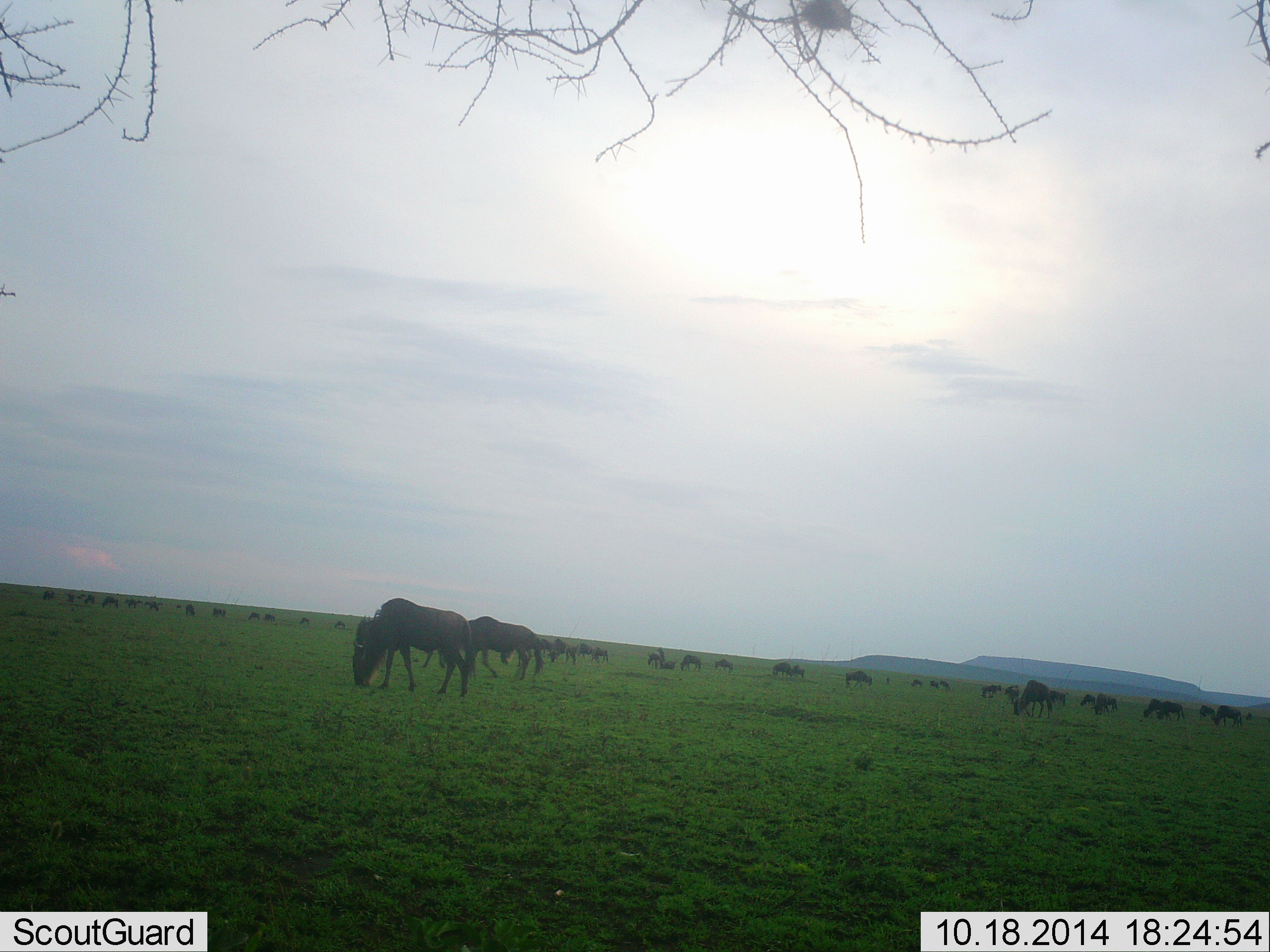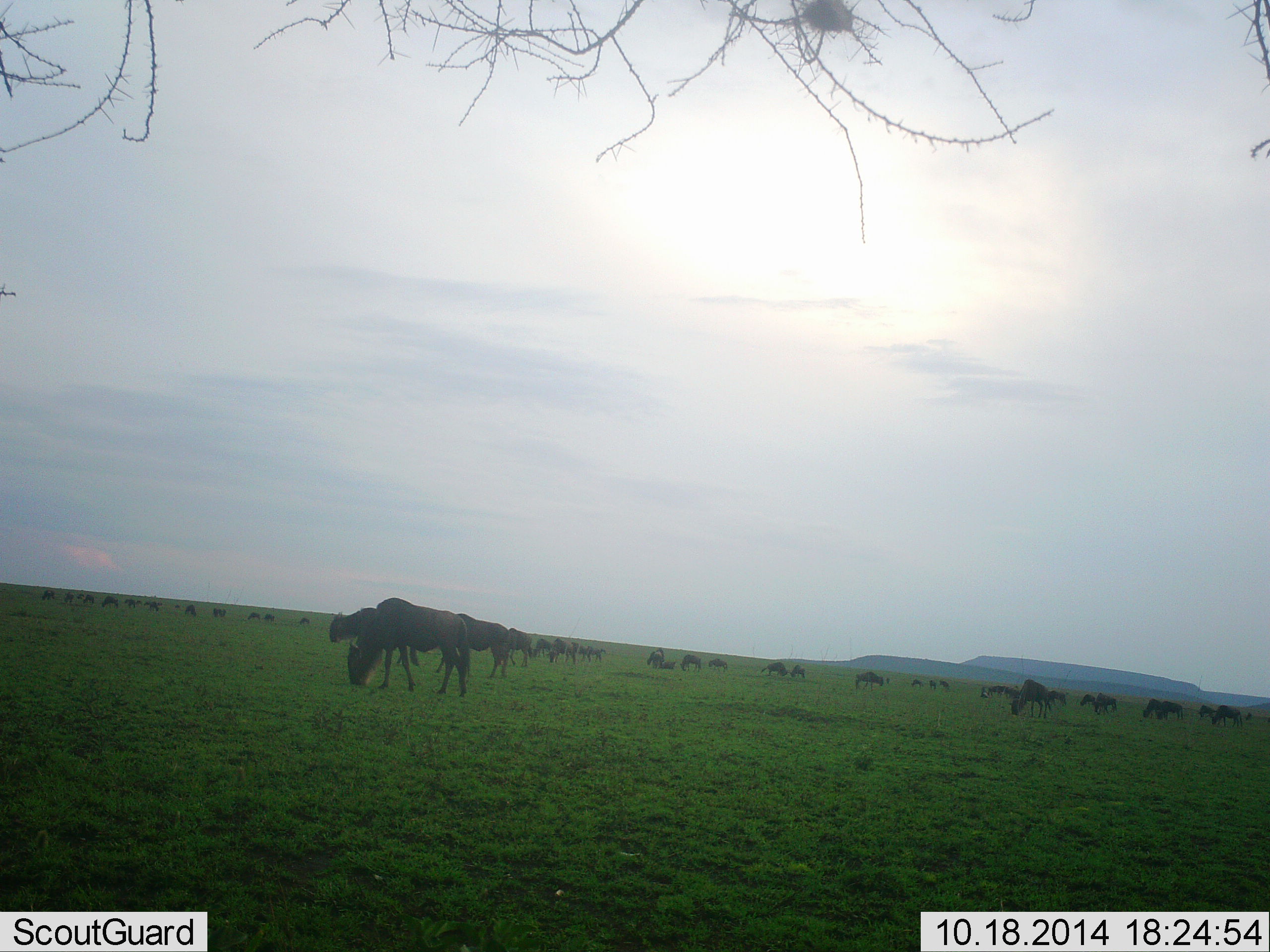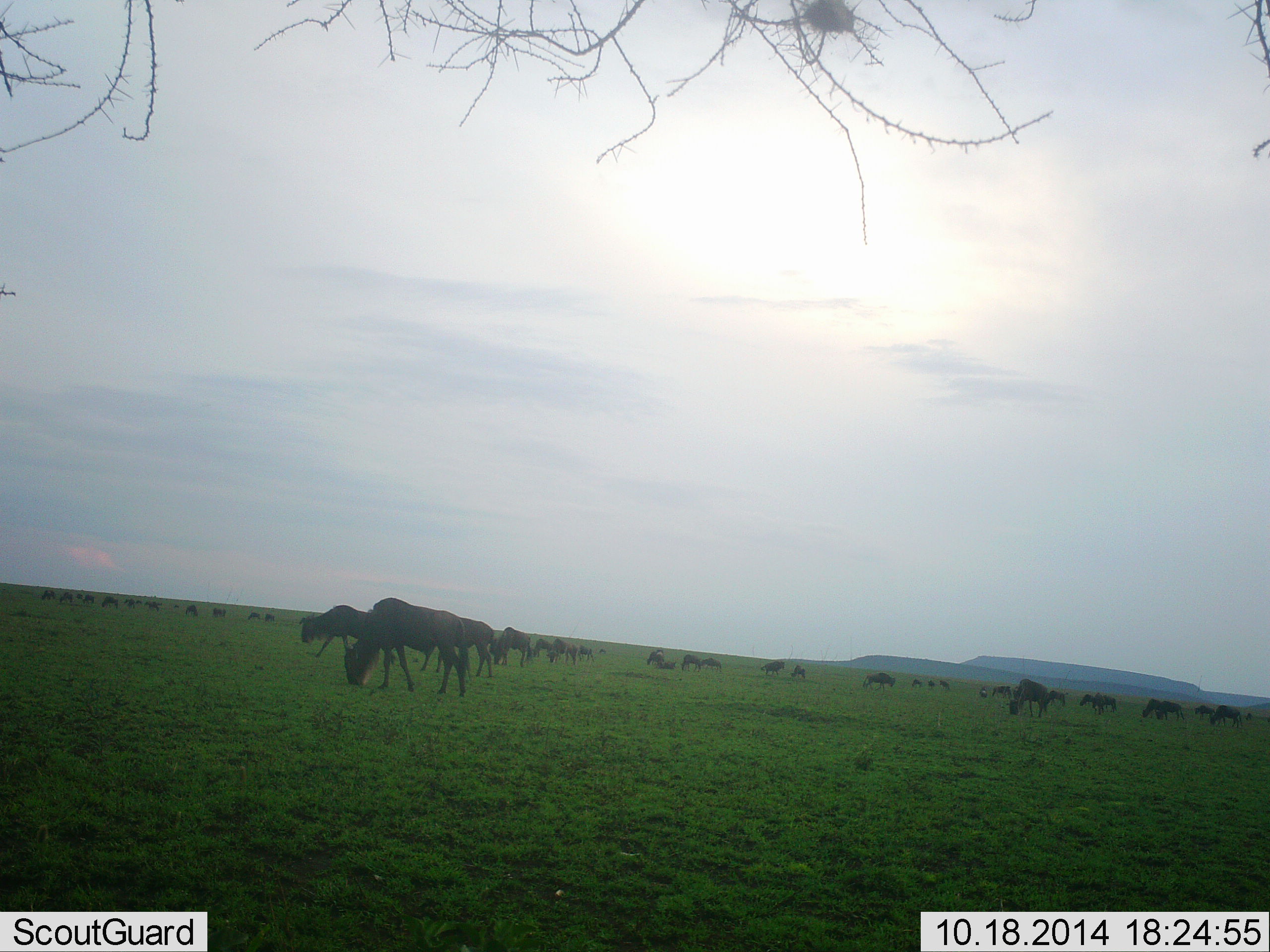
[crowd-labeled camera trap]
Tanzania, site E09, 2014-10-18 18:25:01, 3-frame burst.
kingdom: Animalia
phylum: Chordata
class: Mammalia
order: Artiodactyla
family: Bovidae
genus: Connochaetes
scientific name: Connochaetes taurinus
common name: blue wildebeest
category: wildebeest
Wildebeest (blue wildebeest) (Connochaetes taurinus), count 11-50. Behavior (volunteer vote fractions): standing 30%, resting 10%, moving 60%, interacting 0%. Young present (vote fraction): 0%. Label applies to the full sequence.